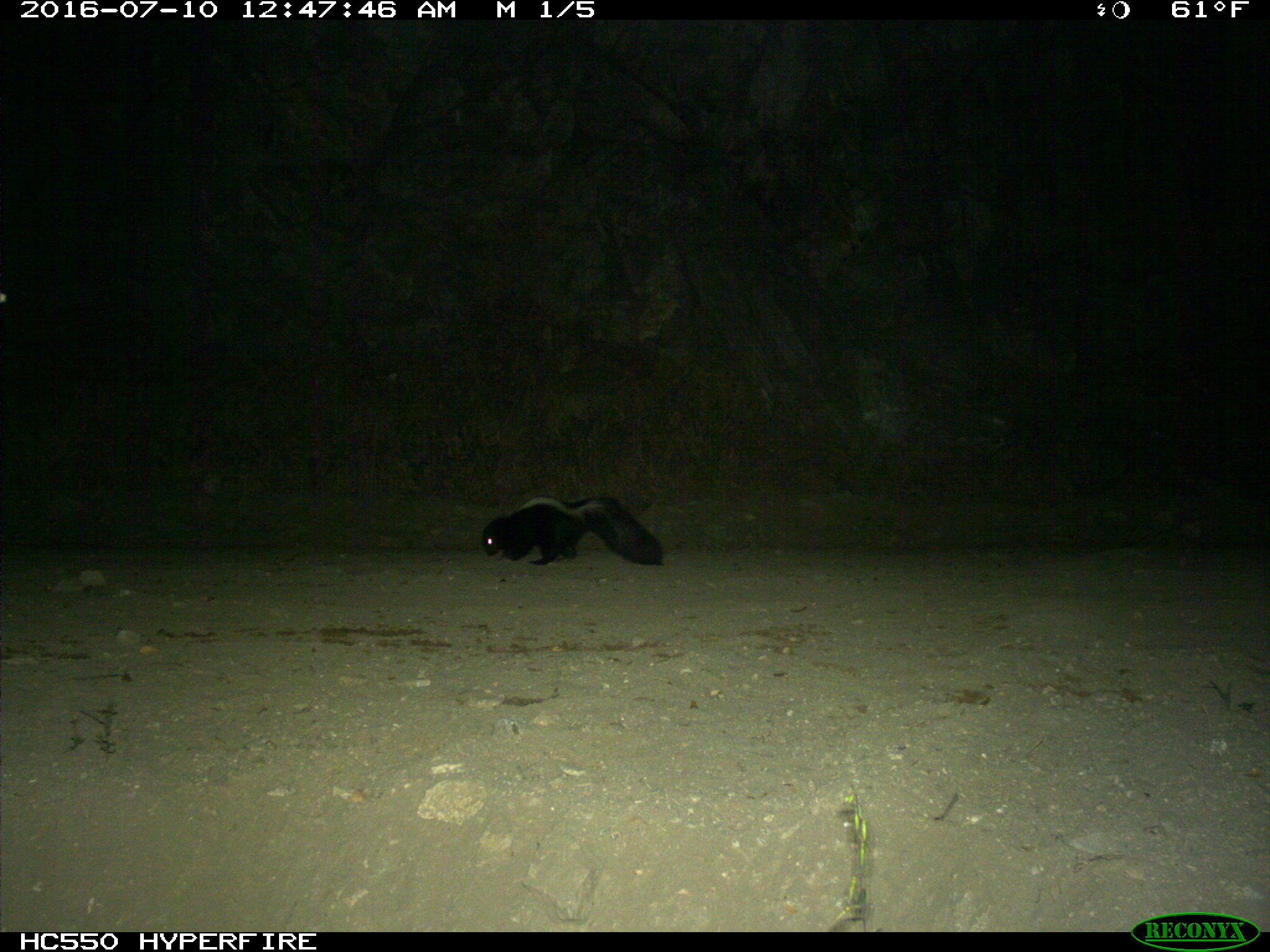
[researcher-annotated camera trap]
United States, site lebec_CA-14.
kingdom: Animalia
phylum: Chordata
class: Mammalia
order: Carnivora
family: Mephitidae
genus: Mephitis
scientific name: Mephitis mephitis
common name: striped skunk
Mephitis mephitis (striped skunk).